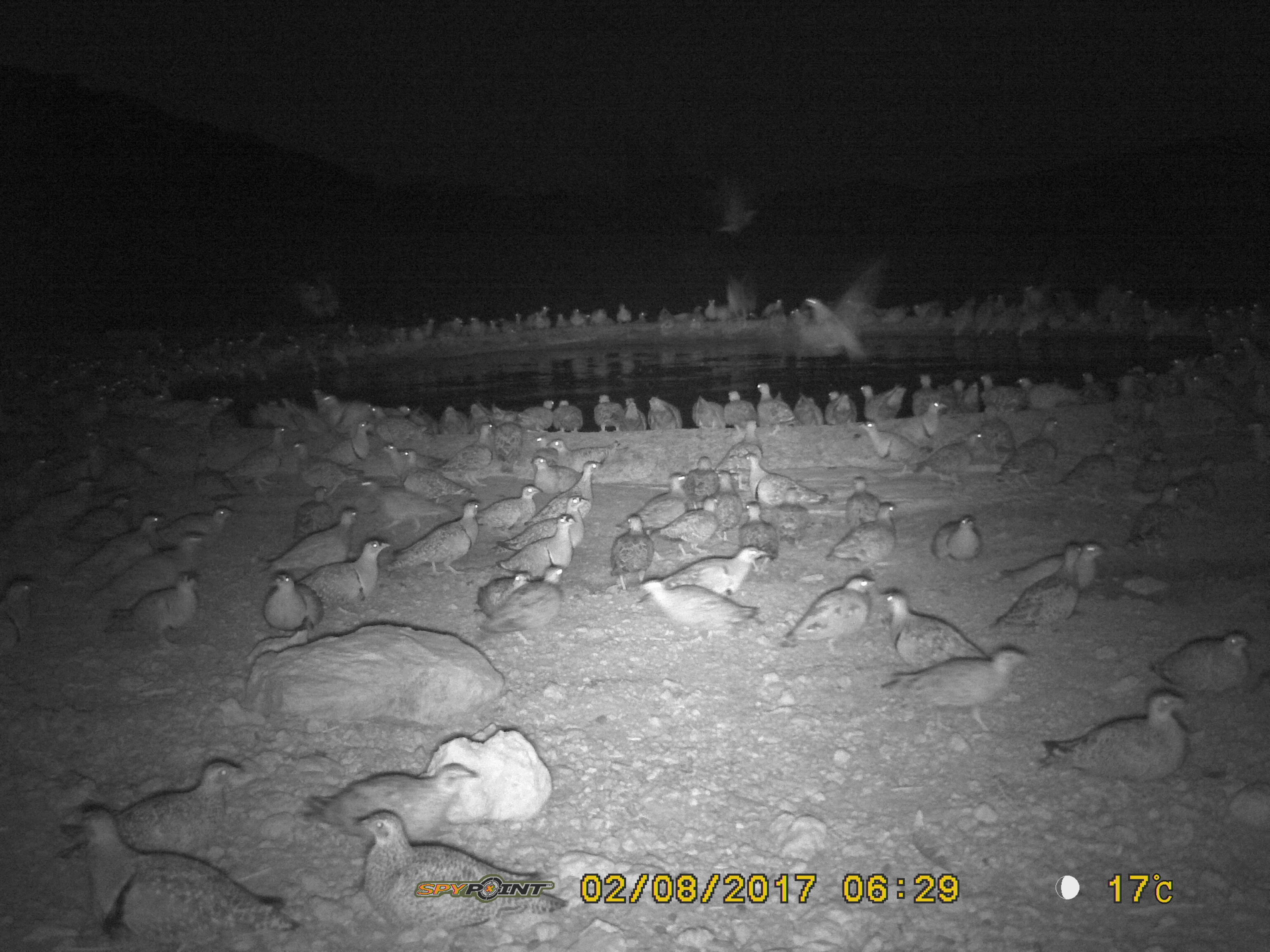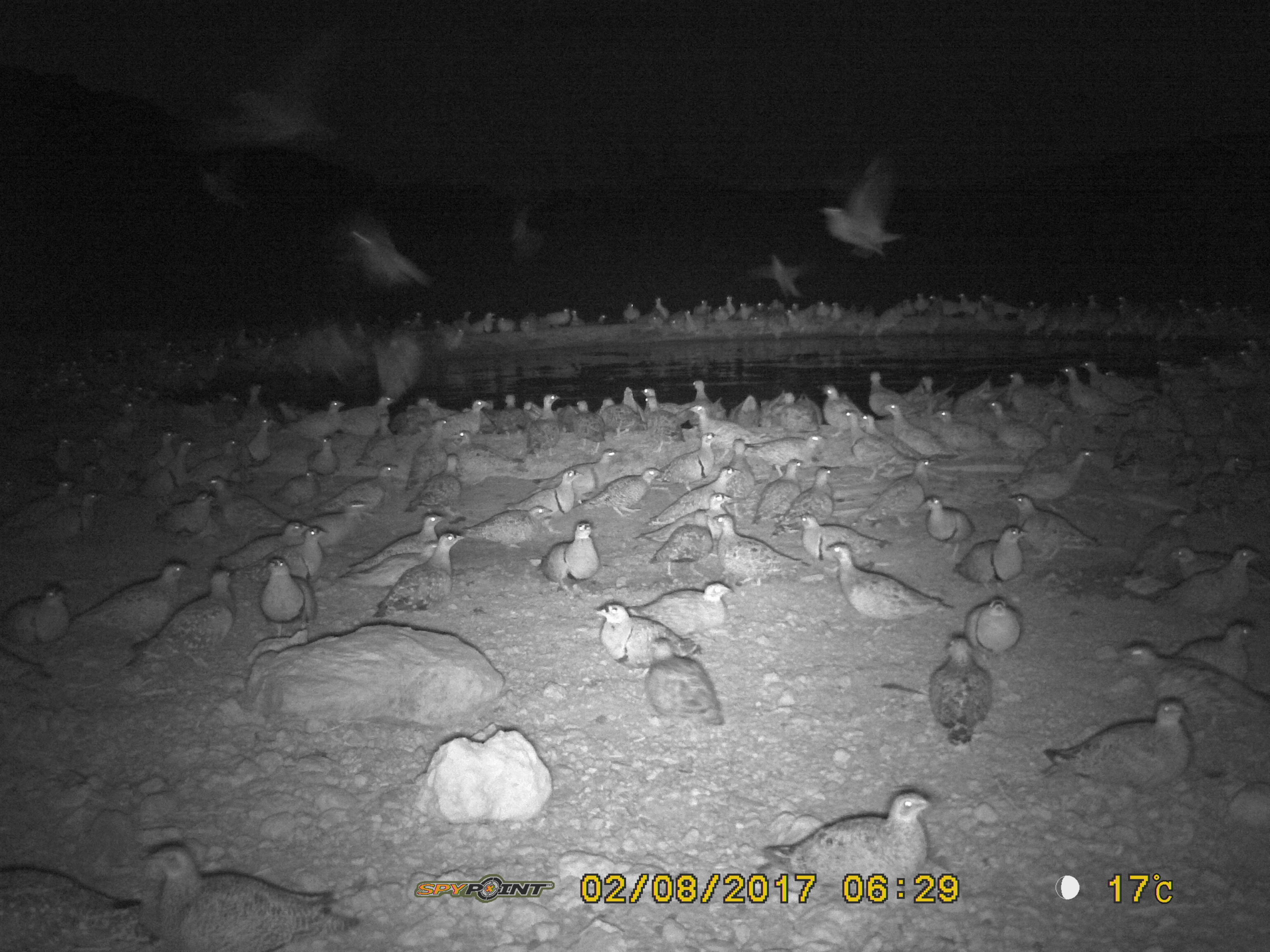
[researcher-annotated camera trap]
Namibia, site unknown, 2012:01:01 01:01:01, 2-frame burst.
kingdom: Animalia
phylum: Chordata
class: Aves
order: Pterocliformes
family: Pteroclidae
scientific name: Pteroclidae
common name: sandgrouse